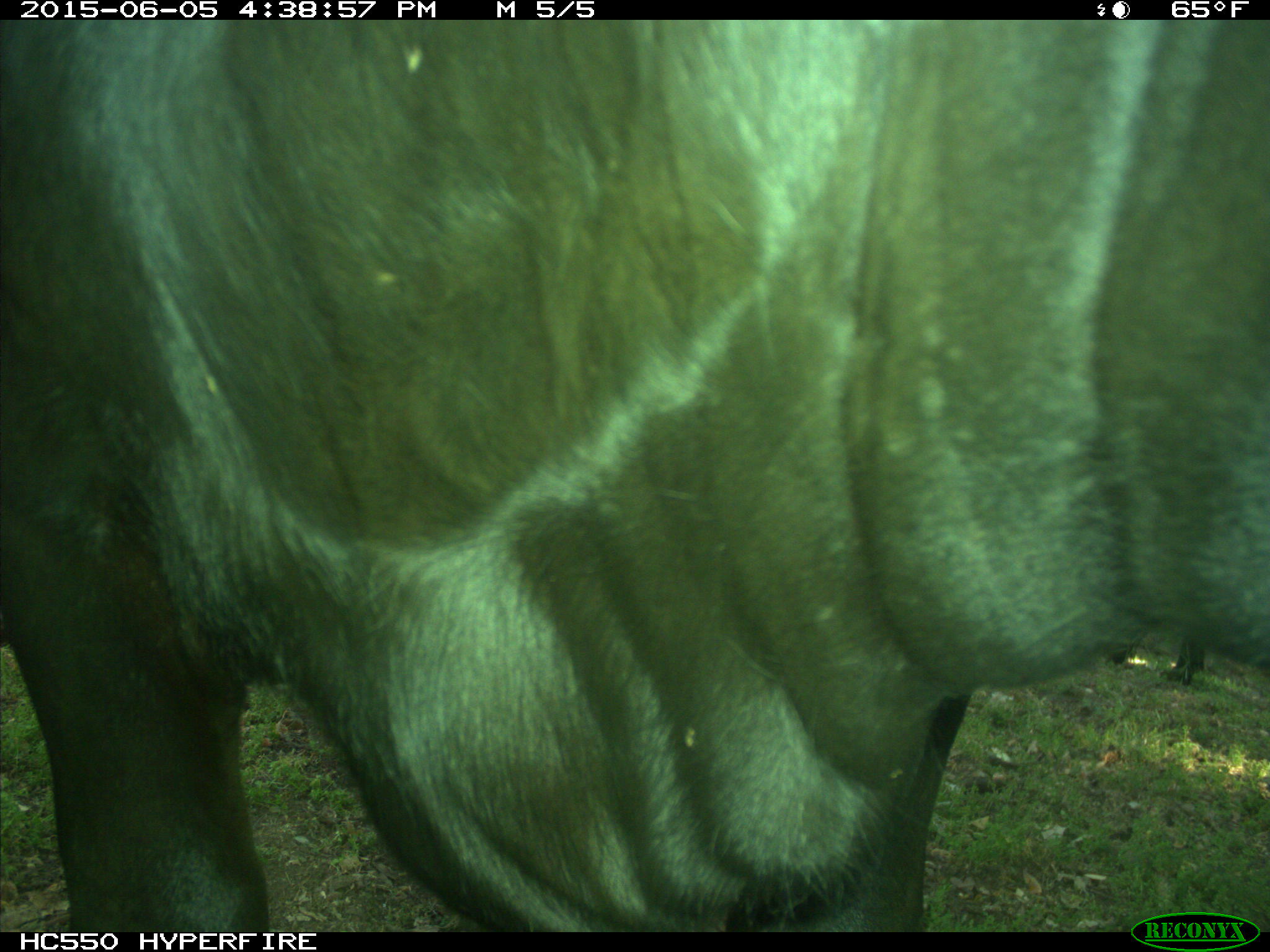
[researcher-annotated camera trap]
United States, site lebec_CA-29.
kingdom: Animalia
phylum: Chordata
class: Mammalia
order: Artiodactyla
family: Bovidae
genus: Bos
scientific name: Bos taurus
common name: domestic cow